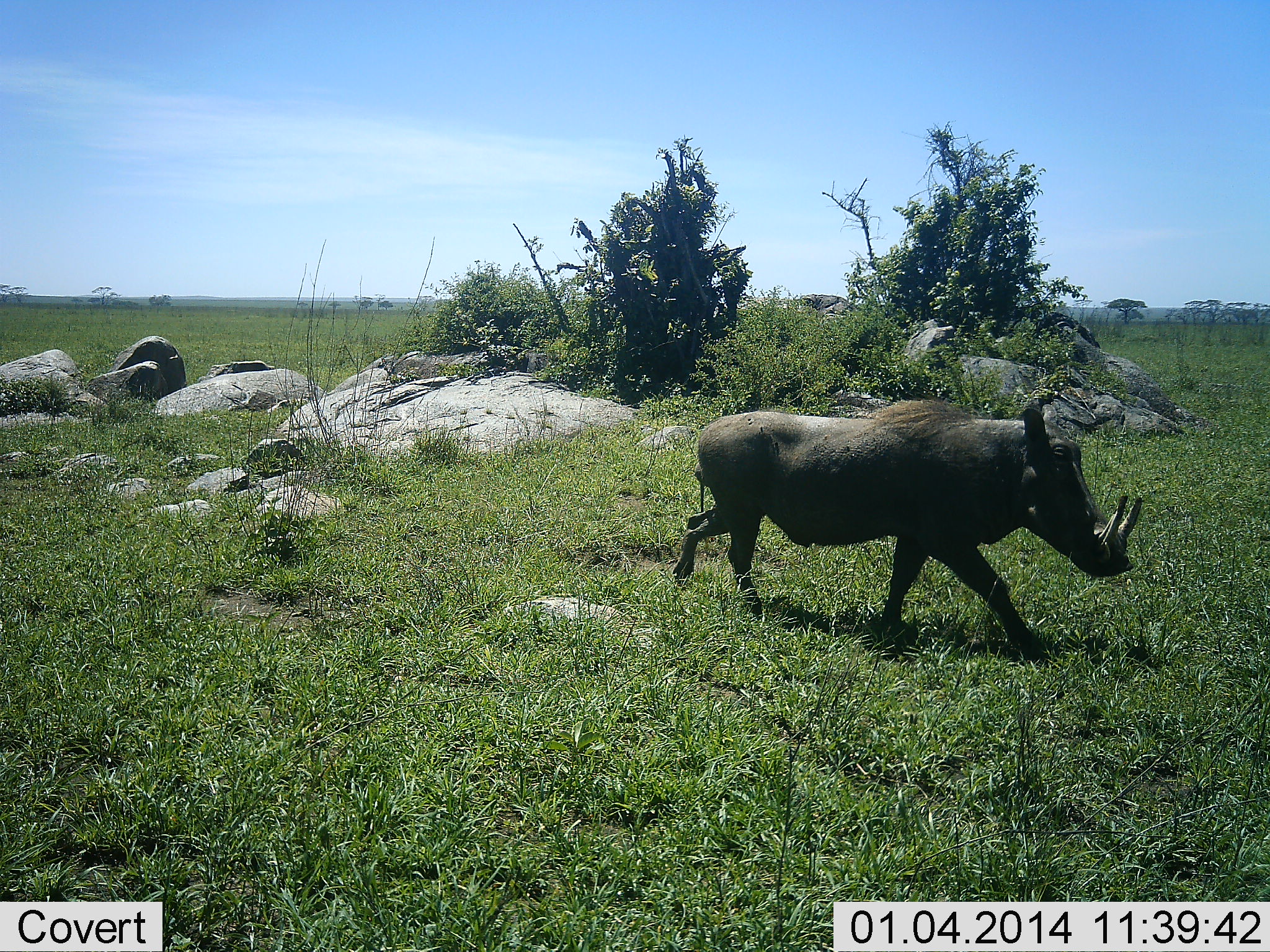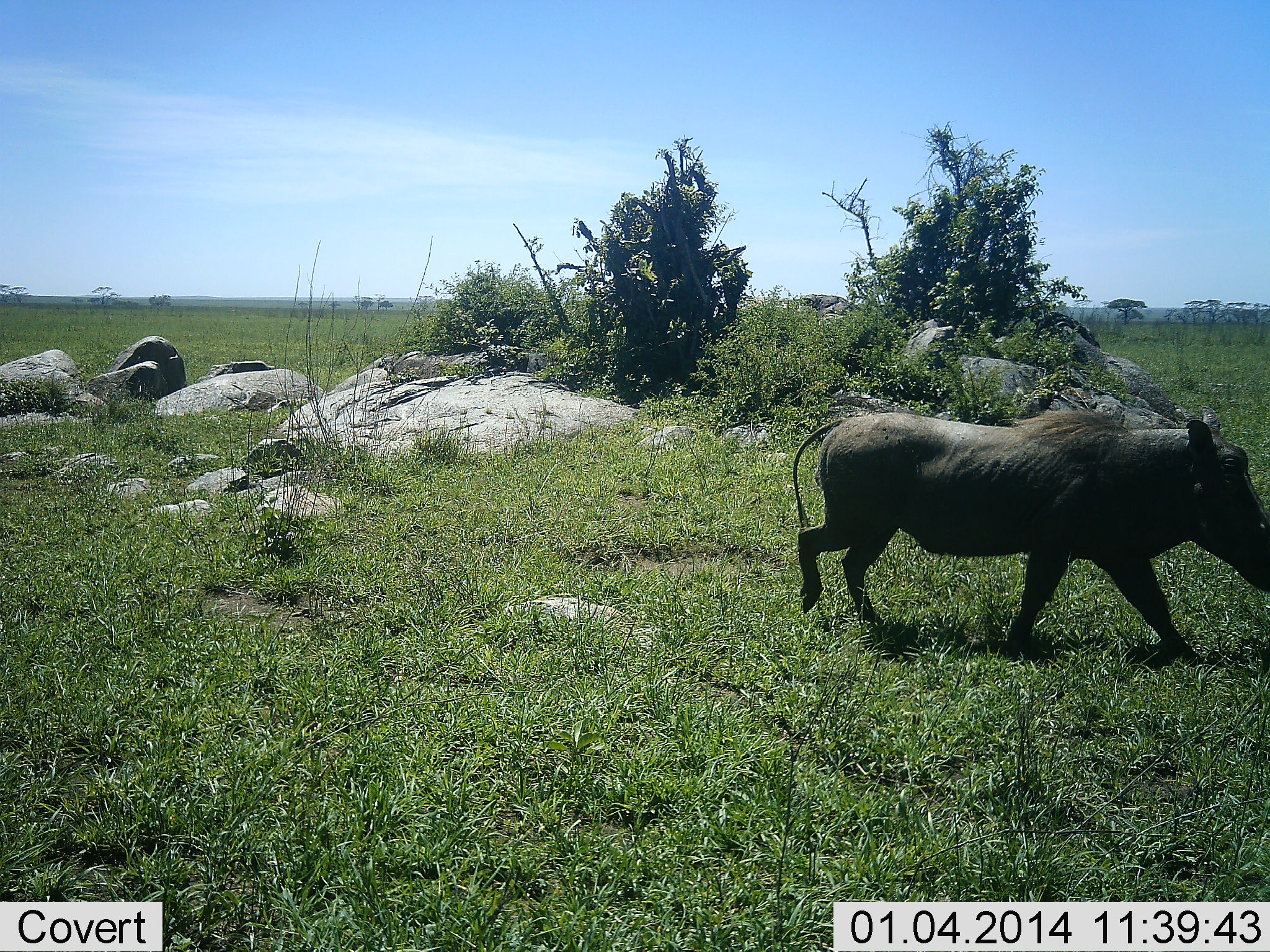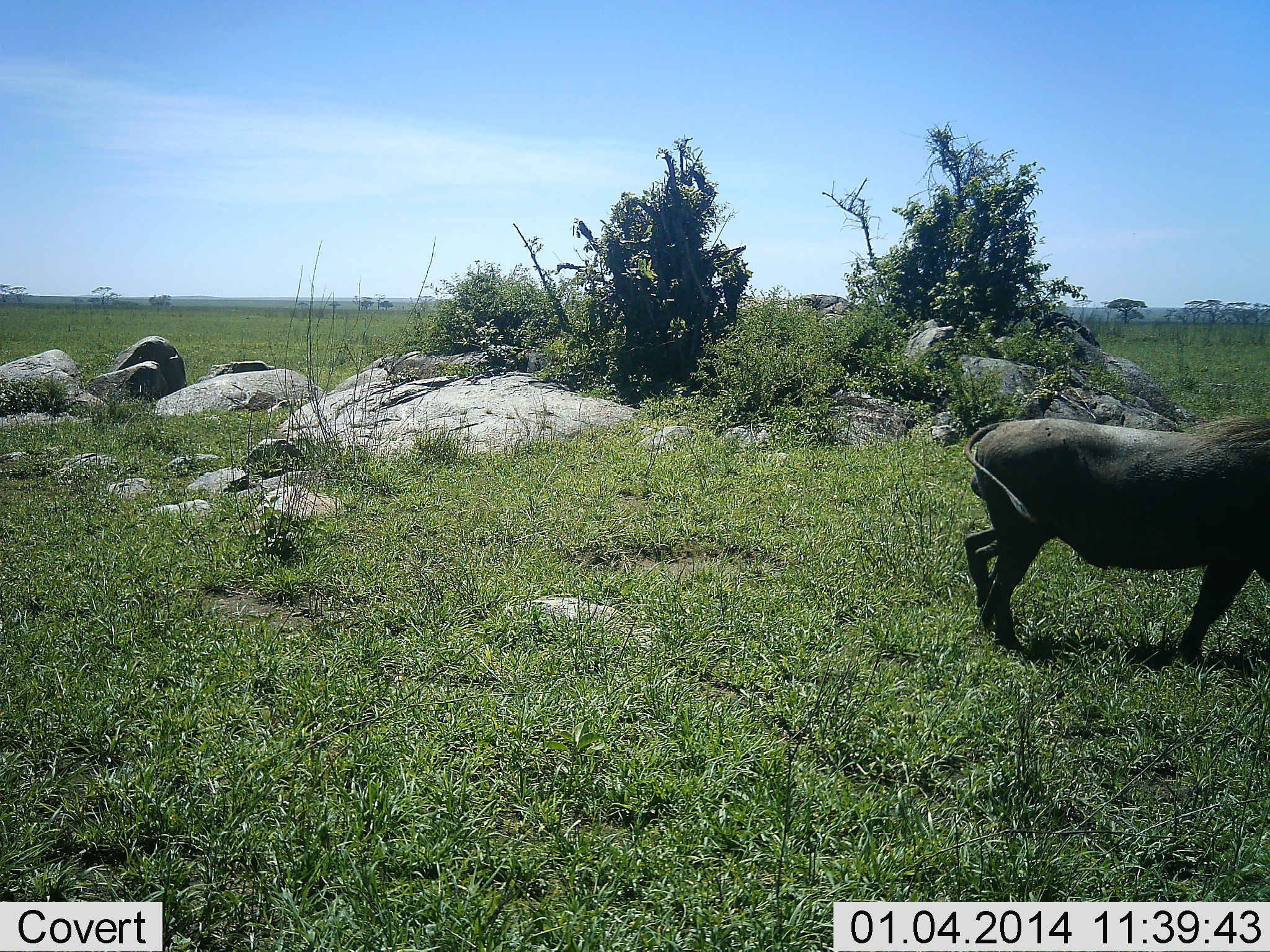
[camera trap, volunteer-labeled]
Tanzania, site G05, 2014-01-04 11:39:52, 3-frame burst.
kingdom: Animalia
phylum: Chordata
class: Mammalia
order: Artiodactyla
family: Suidae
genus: Phacochoerus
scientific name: Phacochoerus africanus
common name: warthog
Warthog (Phacochoerus africanus), count 1. Behavior (volunteer vote fractions): standing 0%, resting 0%, moving 100%, interacting 0%. Young present (vote fraction): 0%. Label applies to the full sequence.